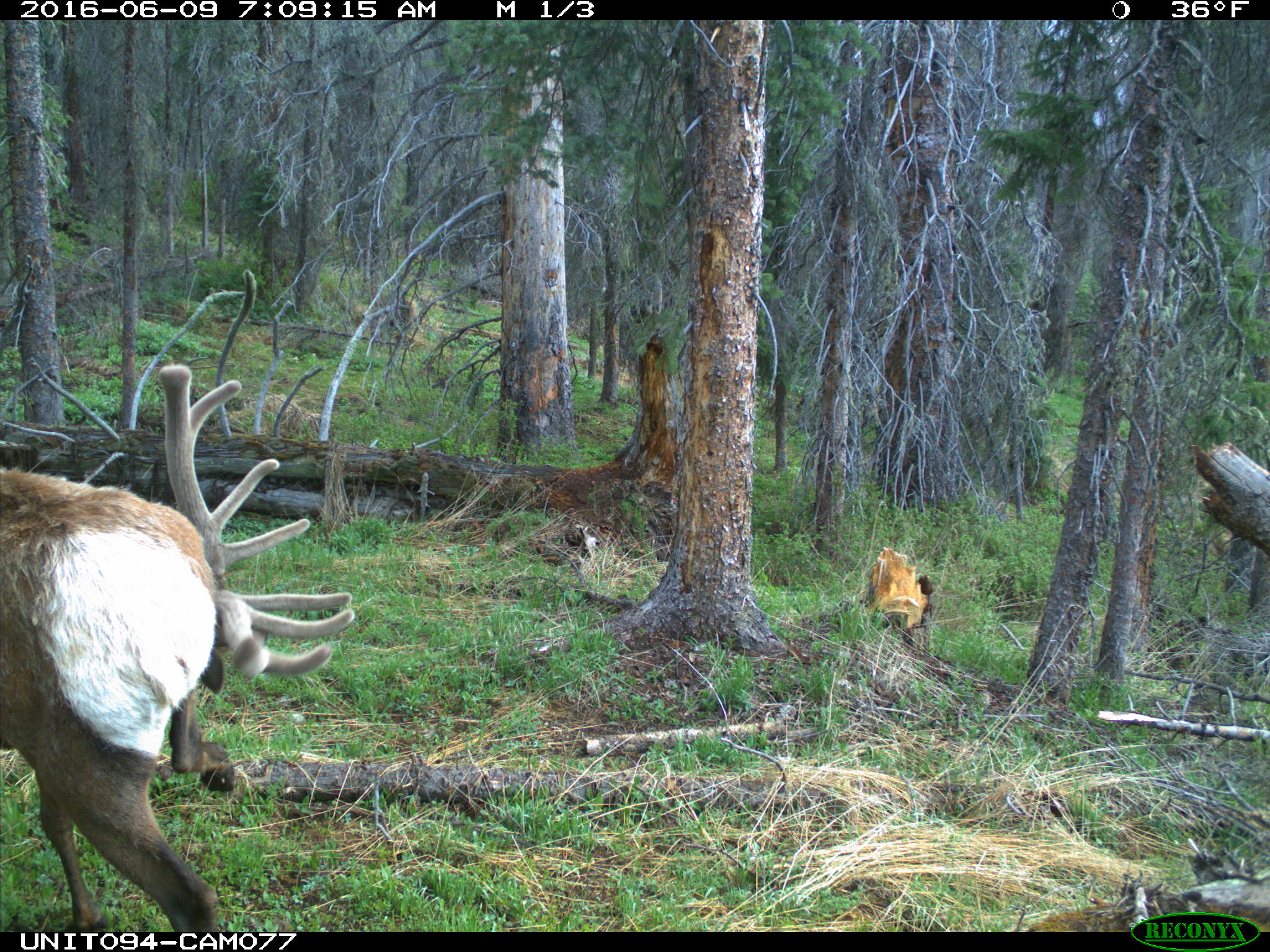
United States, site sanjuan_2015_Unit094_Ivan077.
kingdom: Animalia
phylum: Chordata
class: Mammalia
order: Artiodactyla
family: Cervidae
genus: Cervus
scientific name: Cervus elaphus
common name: red deer